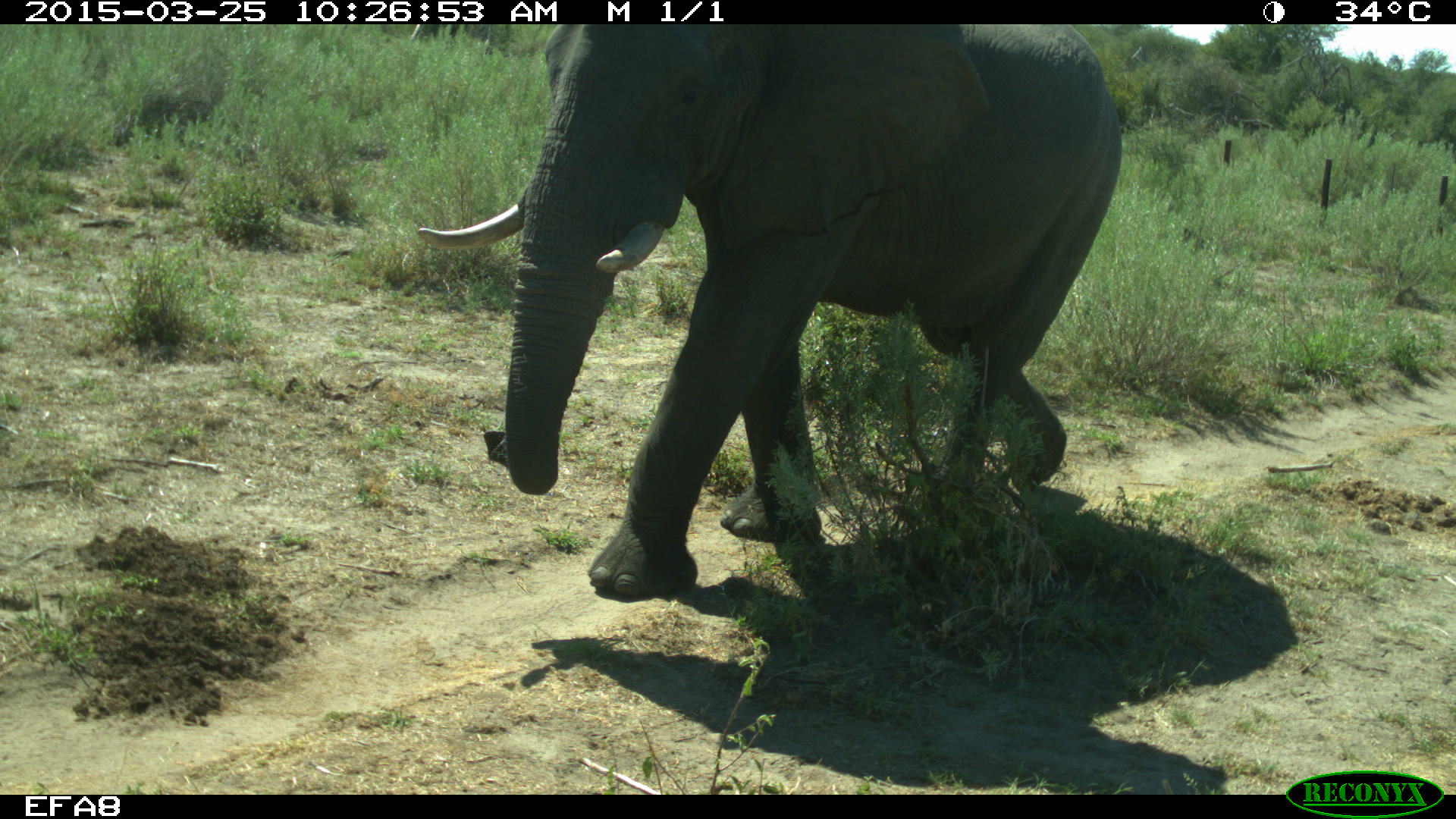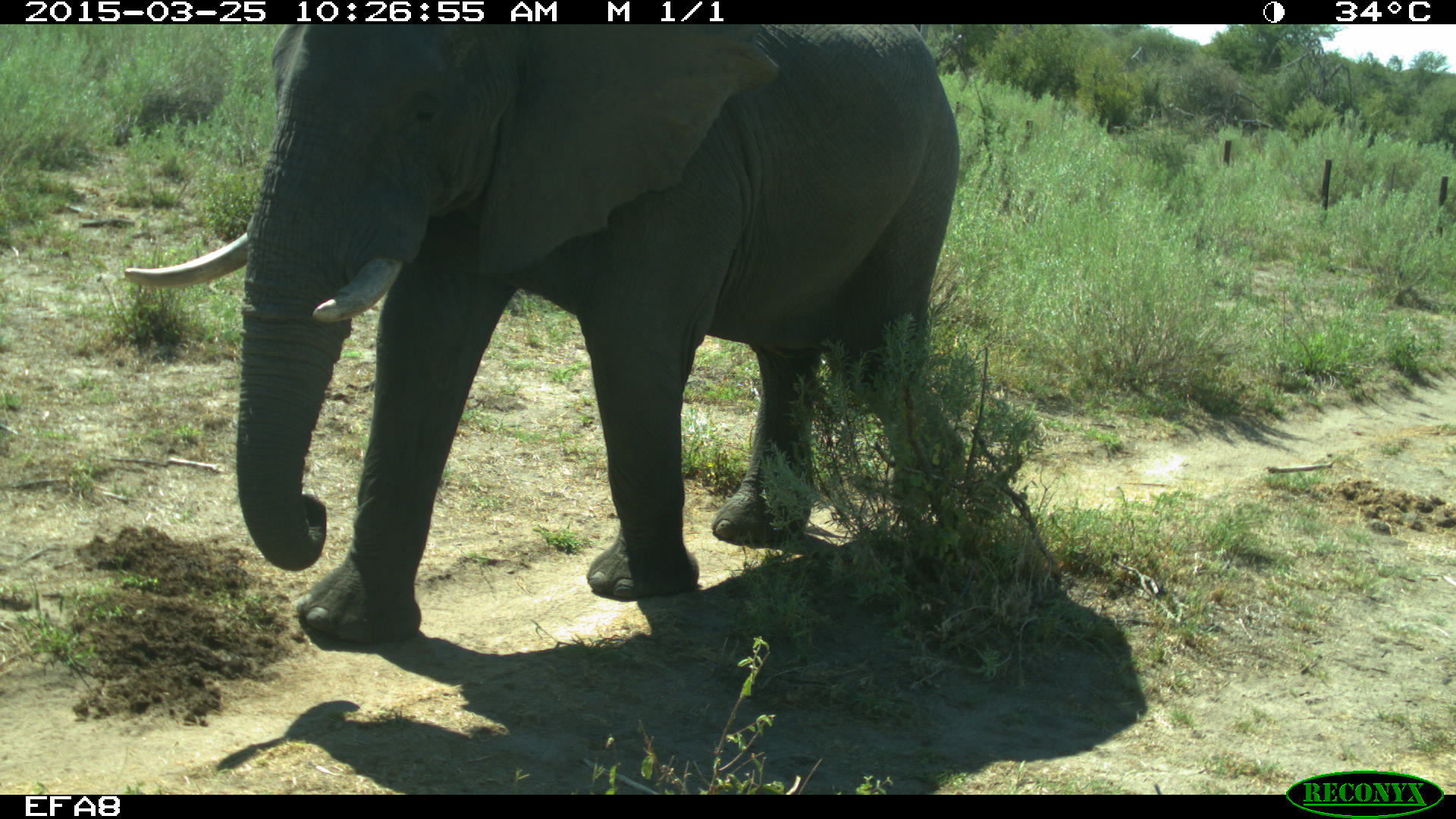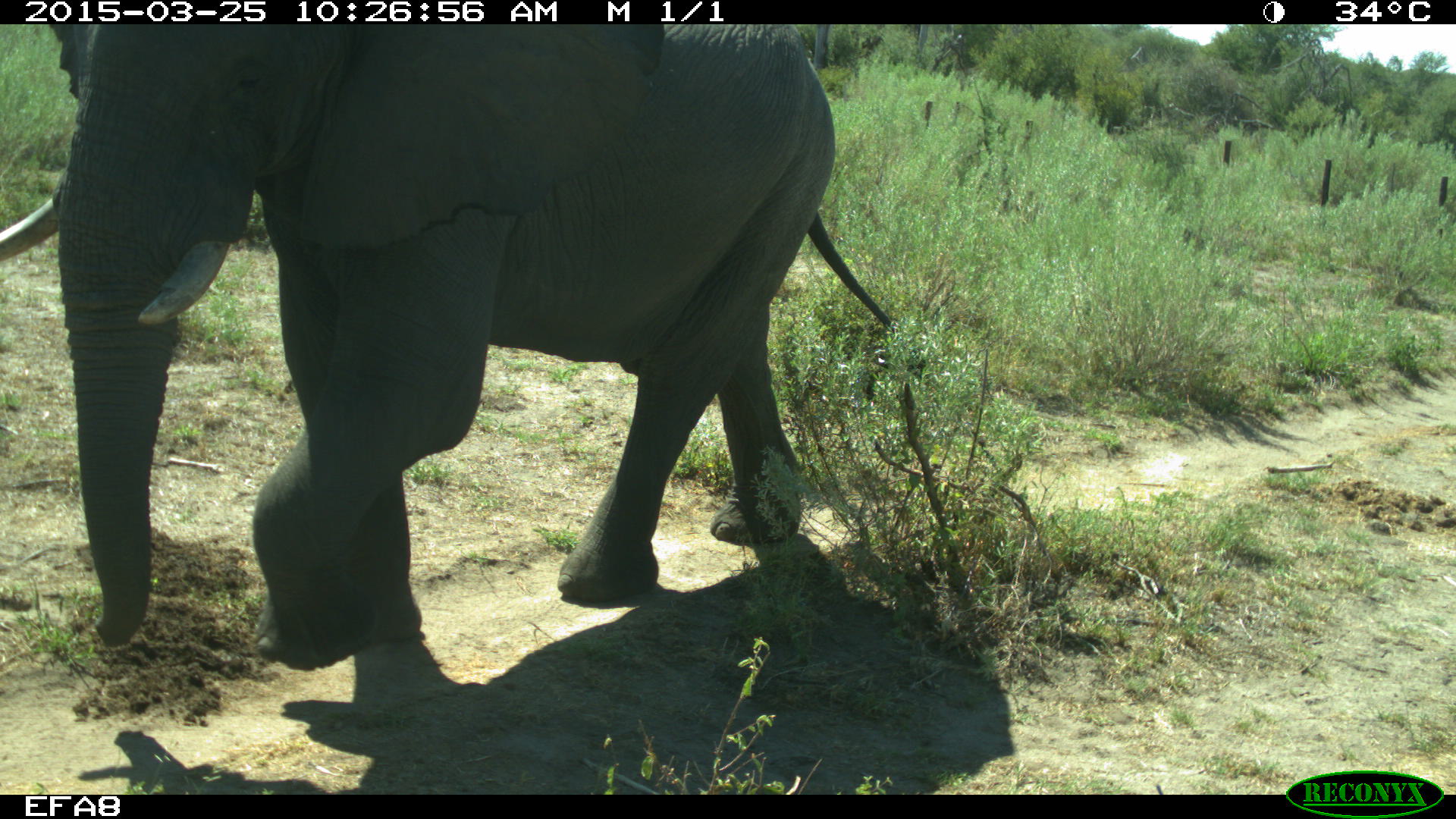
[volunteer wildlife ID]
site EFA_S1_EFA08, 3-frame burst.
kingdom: Animalia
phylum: Chordata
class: Mammalia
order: Proboscidea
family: Elephantidae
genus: Loxodonta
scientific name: Loxodonta africana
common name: african bush elephant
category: elephant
Elephant (african bush elephant) (Loxodonta africana), count 1. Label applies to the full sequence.